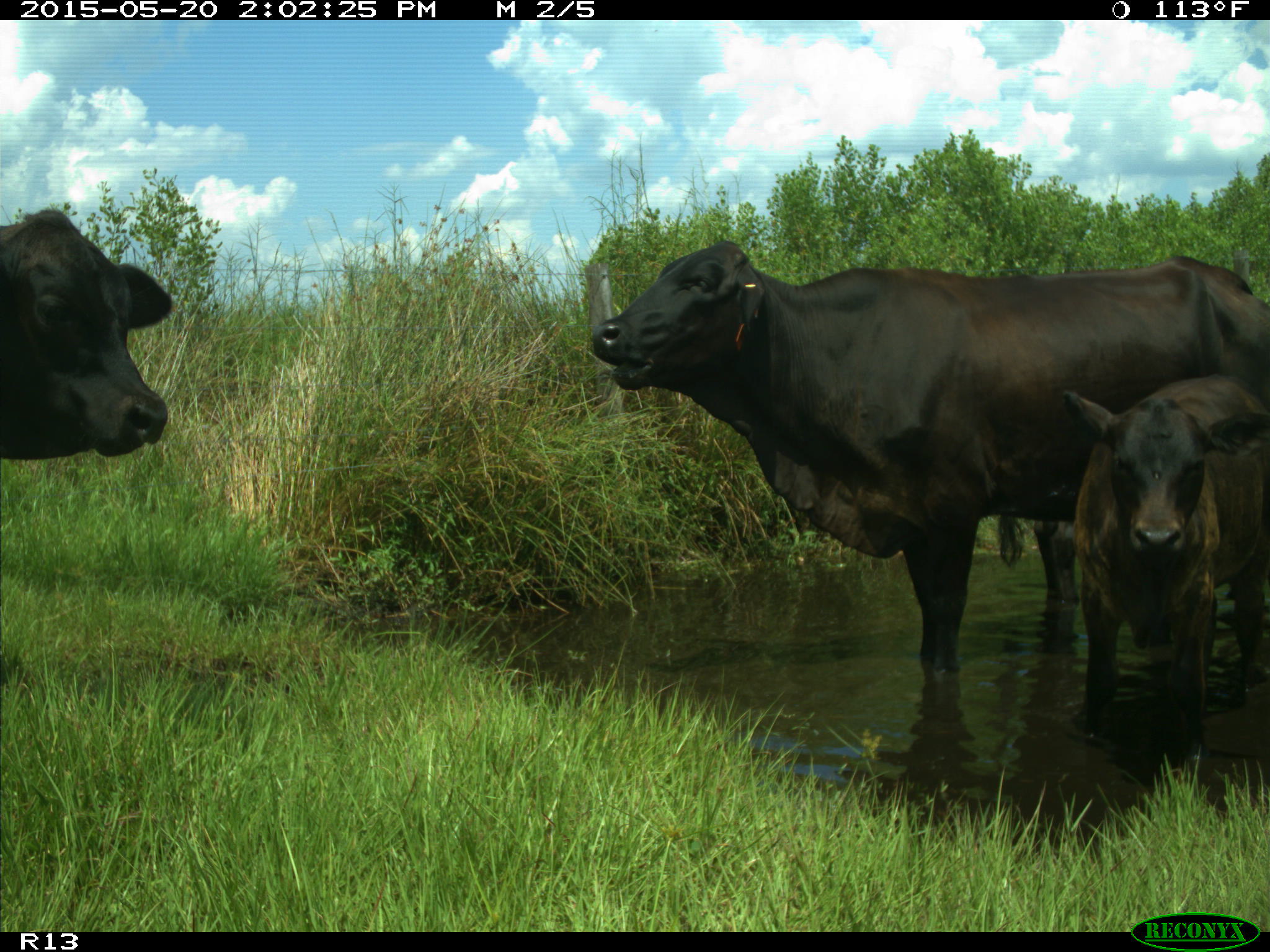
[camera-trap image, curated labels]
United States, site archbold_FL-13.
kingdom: Animalia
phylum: Chordata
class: Mammalia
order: Artiodactyla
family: Bovidae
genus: Bos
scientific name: Bos taurus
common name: domestic cow